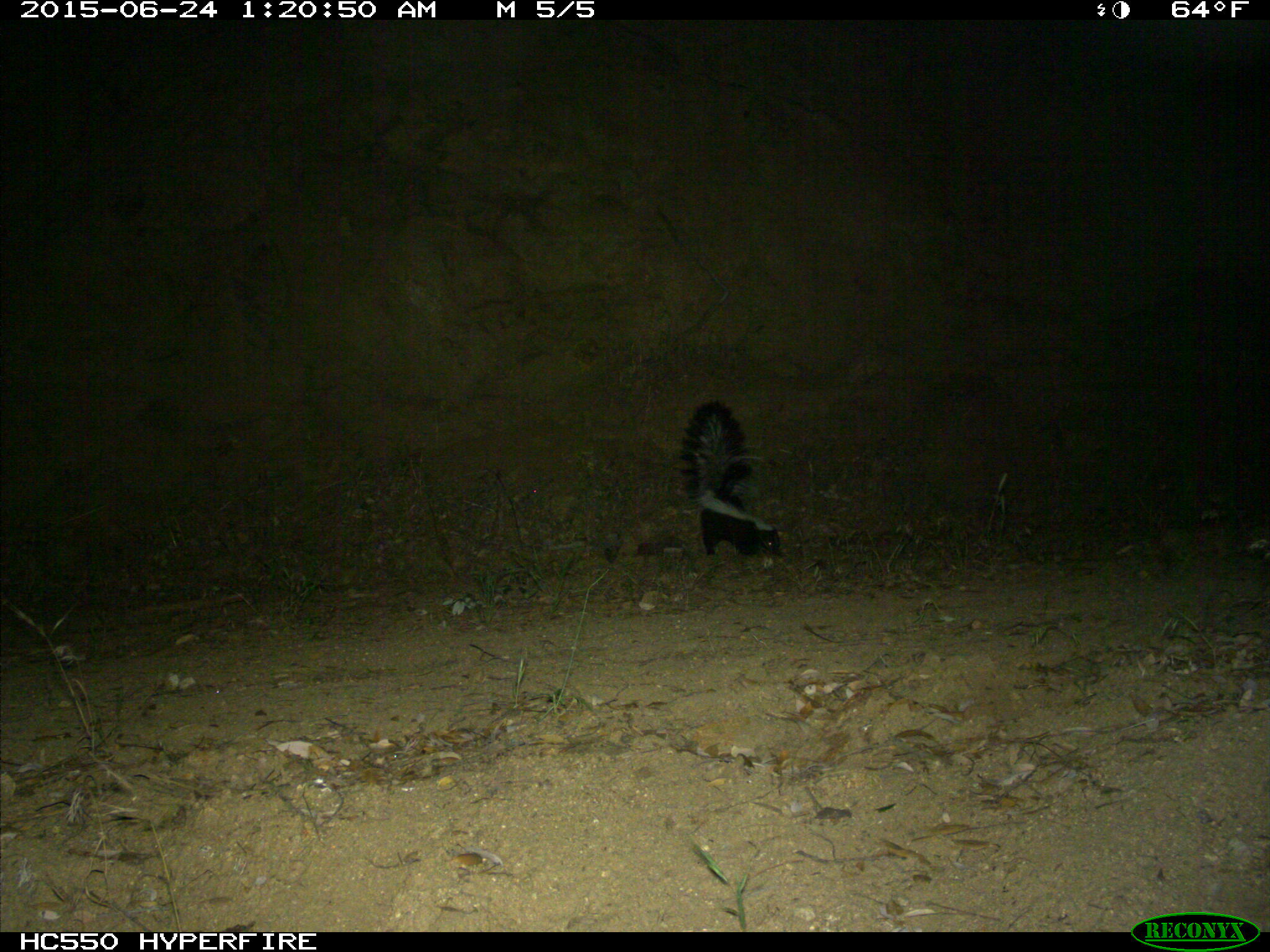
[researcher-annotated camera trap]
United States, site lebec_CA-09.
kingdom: Animalia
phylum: Chordata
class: Mammalia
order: Carnivora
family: Mephitidae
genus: Mephitis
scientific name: Mephitis mephitis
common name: striped skunk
Mephitis mephitis (striped skunk).